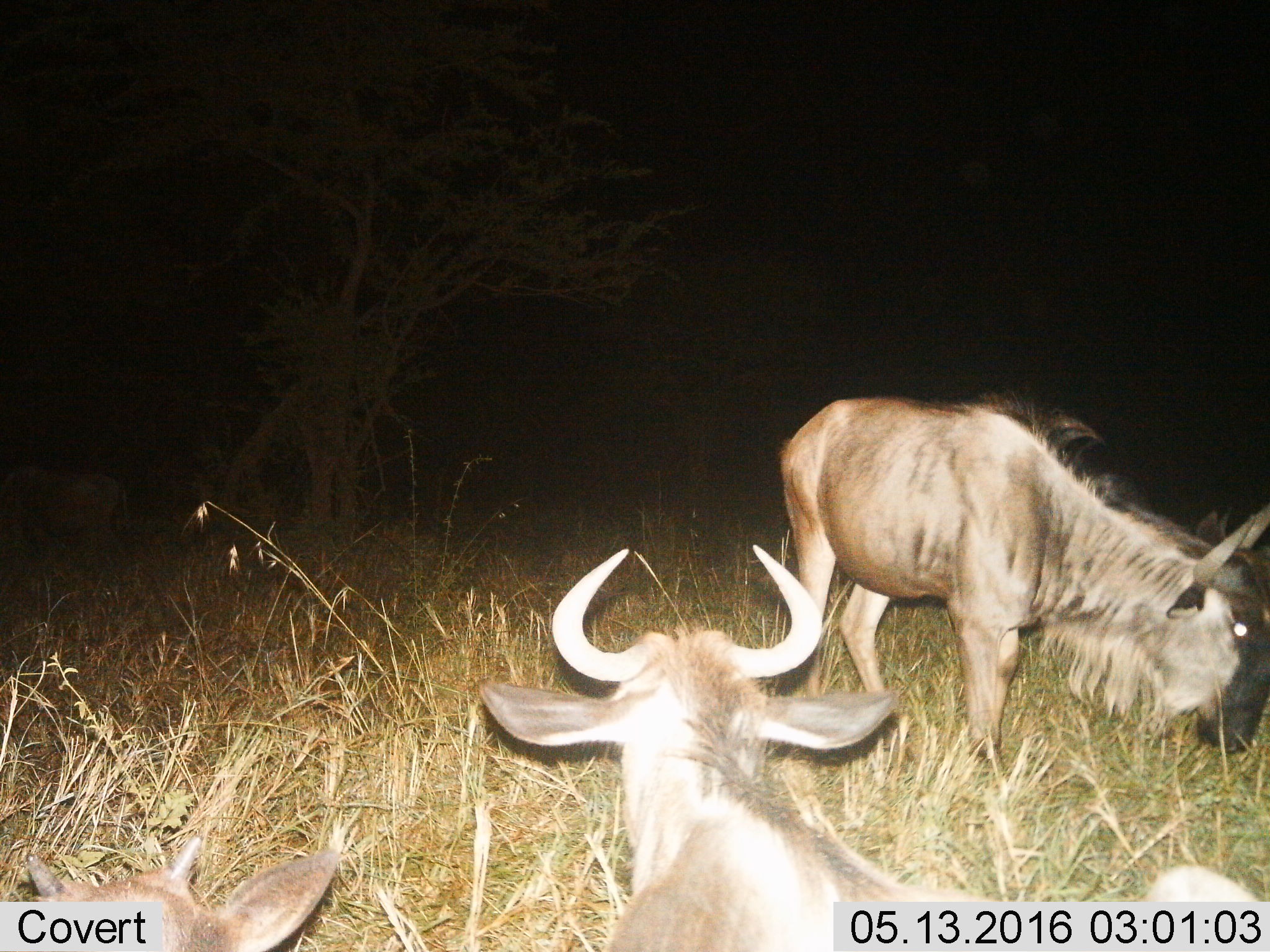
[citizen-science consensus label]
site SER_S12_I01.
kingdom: Animalia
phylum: Chordata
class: Mammalia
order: Artiodactyla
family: Bovidae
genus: Connochaetes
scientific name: Connochaetes taurinus taurinus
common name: blue wildebeest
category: wildebeestblue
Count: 3.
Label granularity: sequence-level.